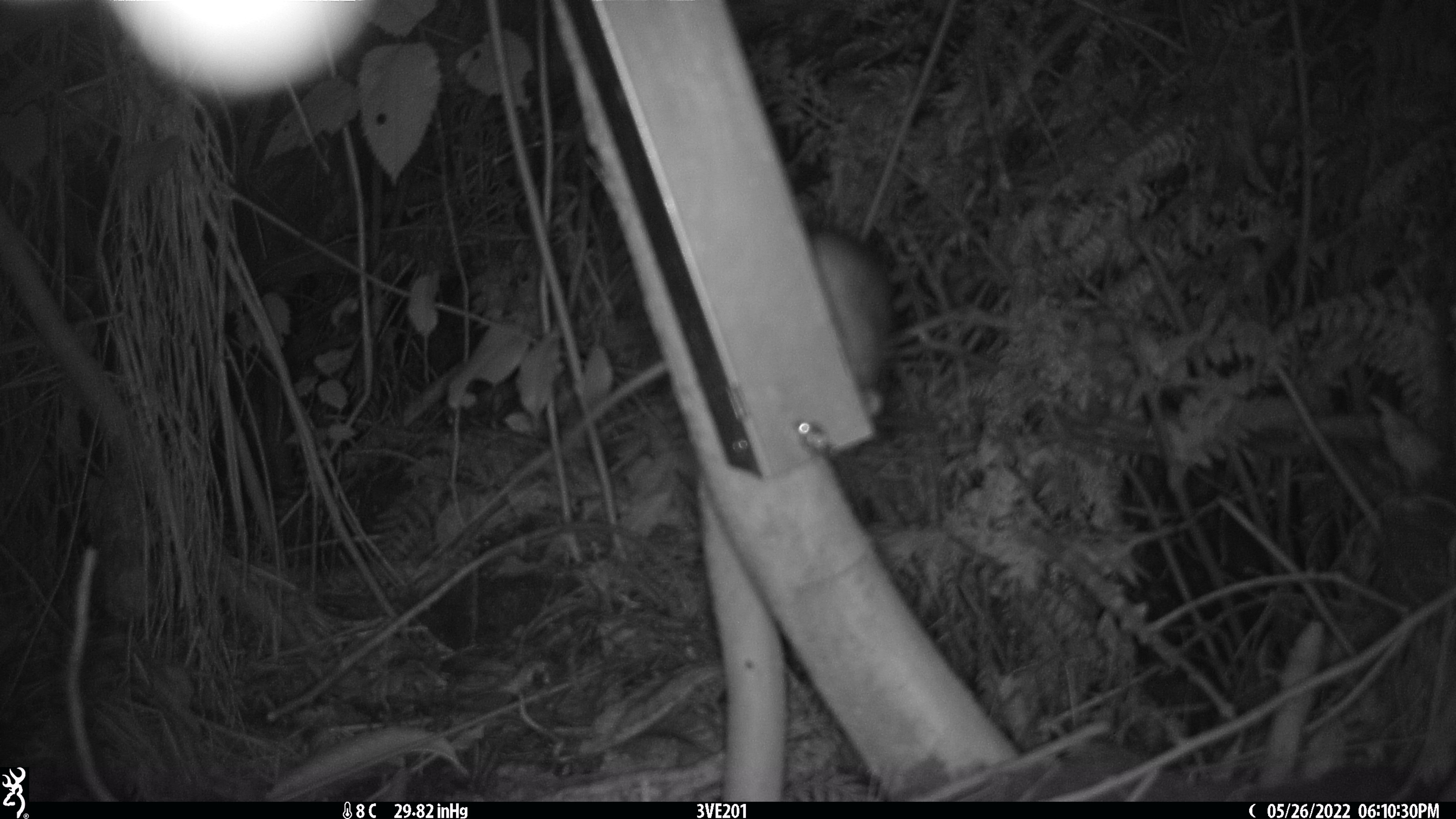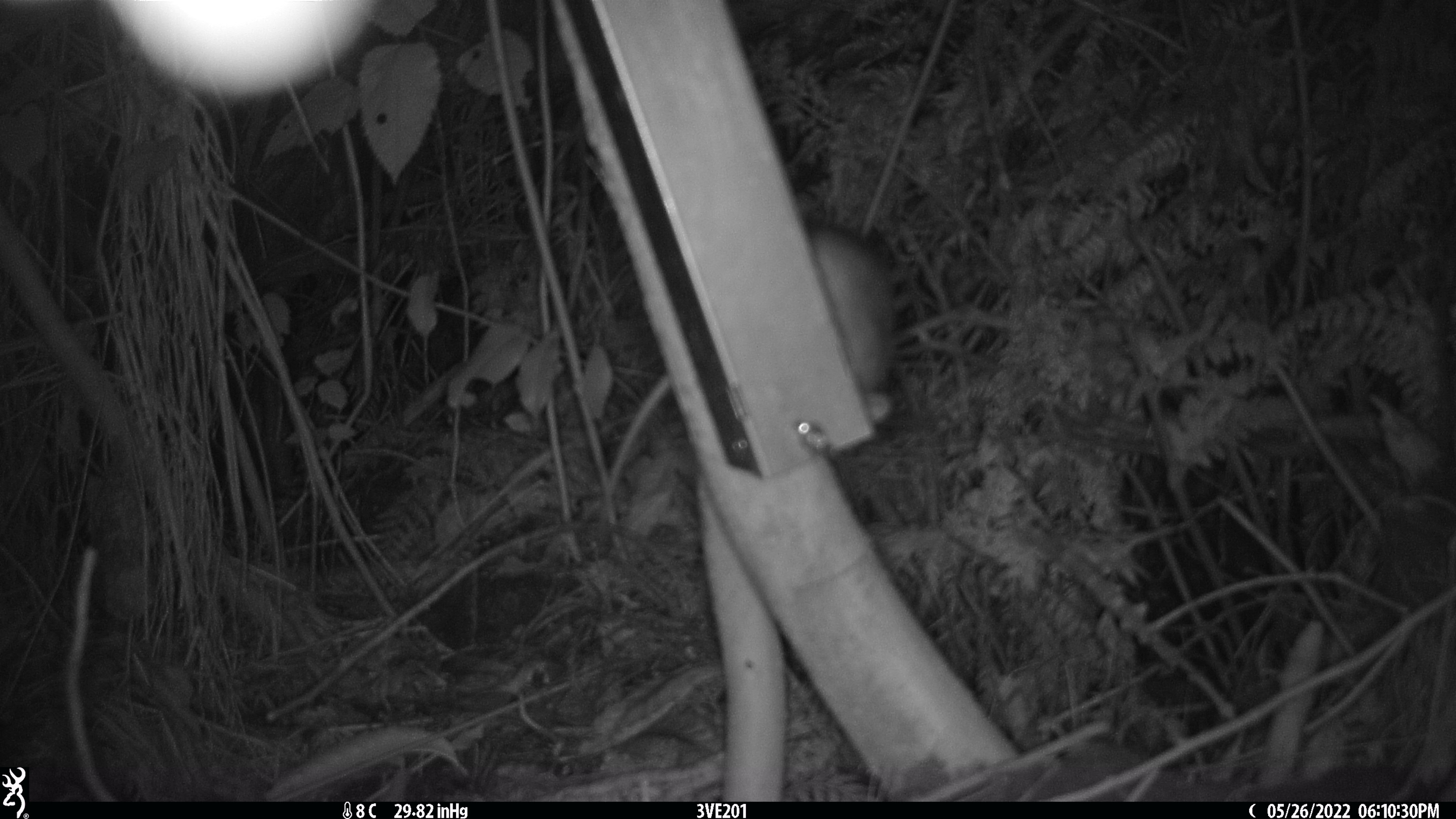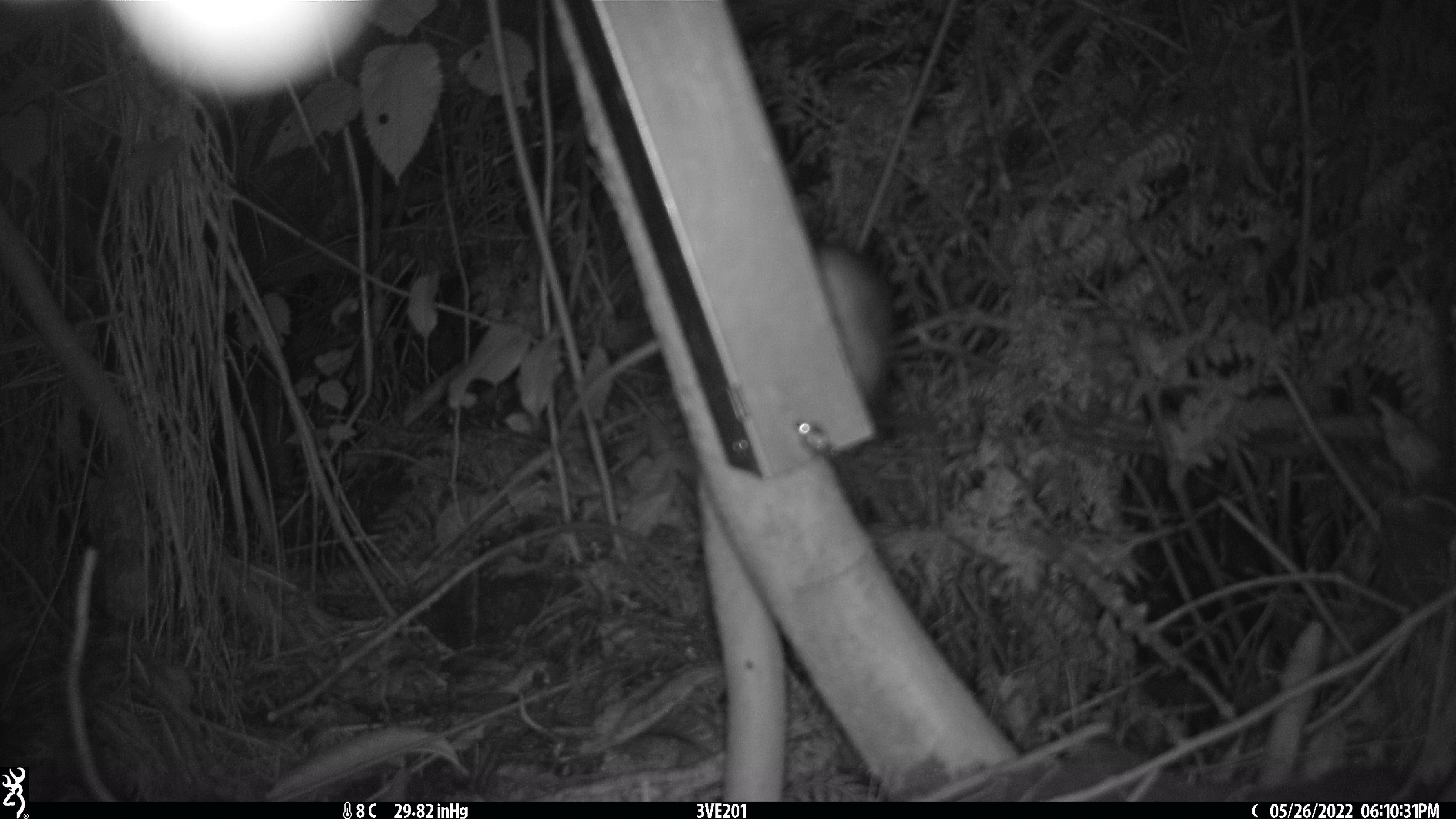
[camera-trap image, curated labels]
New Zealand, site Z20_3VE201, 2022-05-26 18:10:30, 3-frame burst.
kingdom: Animalia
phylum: Chordata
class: Mammalia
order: Rodentia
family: Muridae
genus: Rattus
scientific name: Rattus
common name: rat